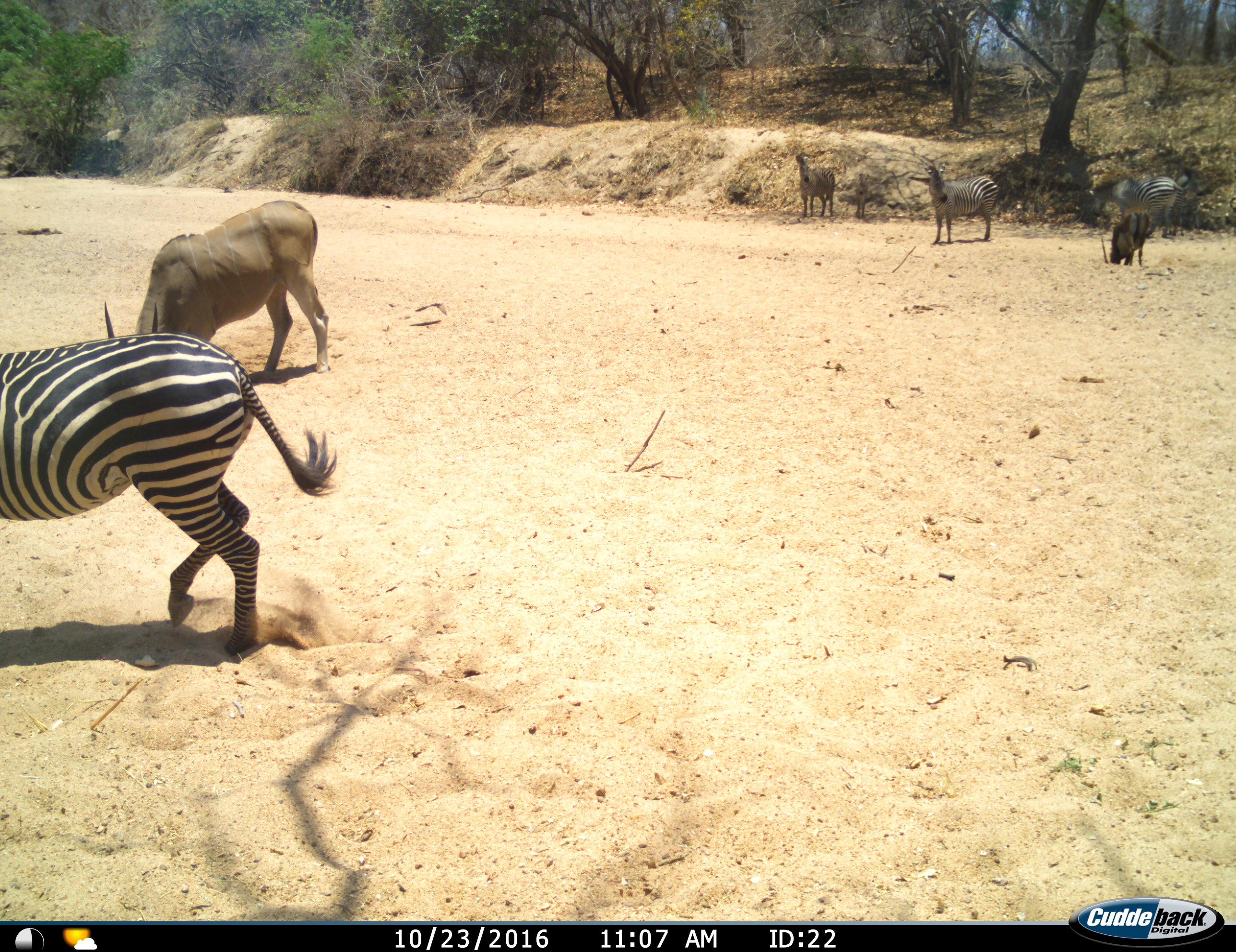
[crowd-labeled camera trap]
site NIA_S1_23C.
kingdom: Animalia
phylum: Chordata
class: Mammalia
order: Artiodactyla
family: Bovidae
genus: Tragelaphus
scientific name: Tragelaphus oryx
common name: eland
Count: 1.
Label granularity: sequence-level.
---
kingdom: Animalia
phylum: Chordata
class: Mammalia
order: Perissodactyla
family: Equidae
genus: Equus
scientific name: Equus quagga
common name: plains zebra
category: zebraplains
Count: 5.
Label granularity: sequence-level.